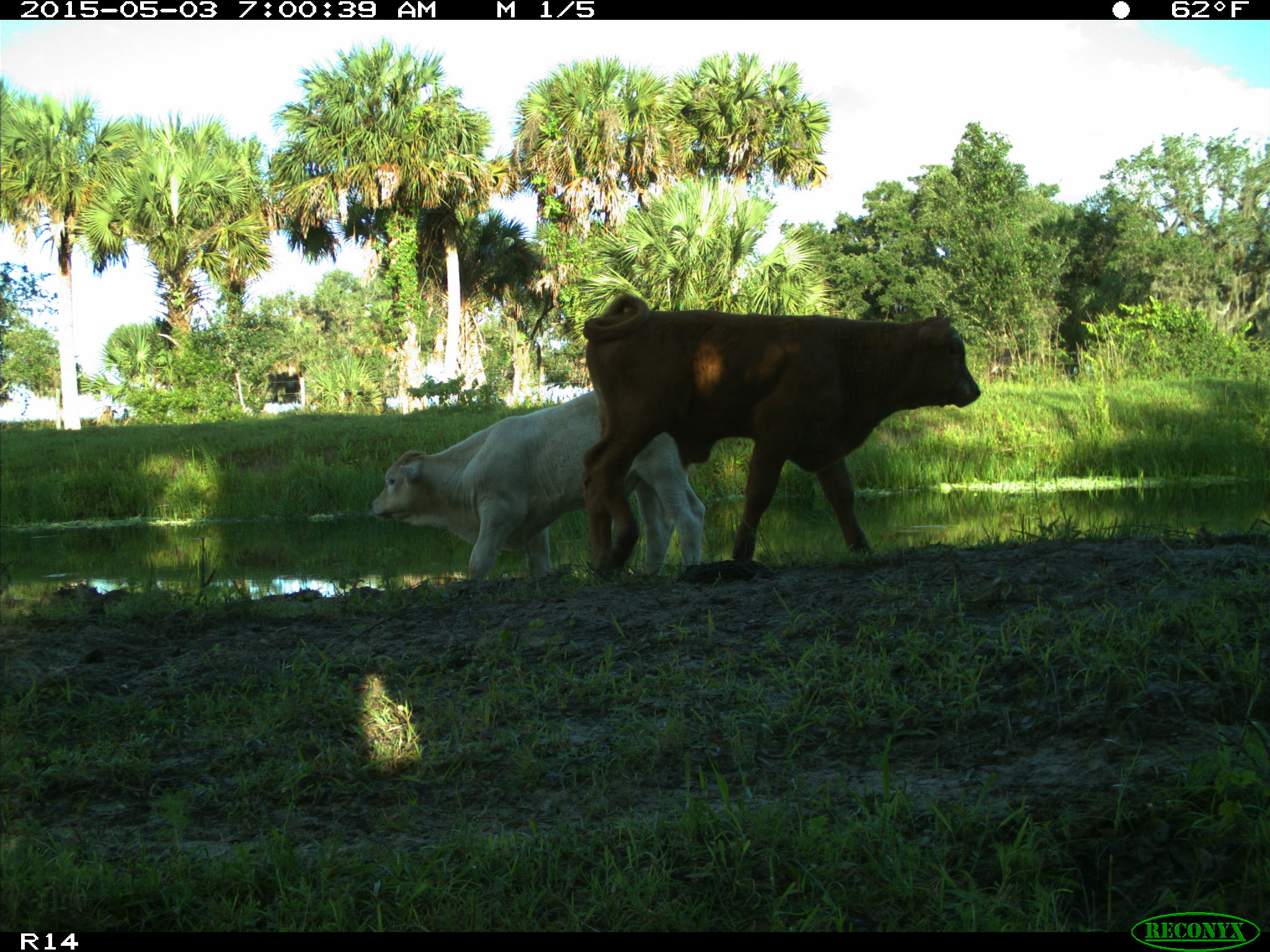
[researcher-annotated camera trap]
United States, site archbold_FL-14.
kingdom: Animalia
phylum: Chordata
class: Mammalia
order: Artiodactyla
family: Bovidae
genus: Bos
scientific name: Bos taurus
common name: domestic cow